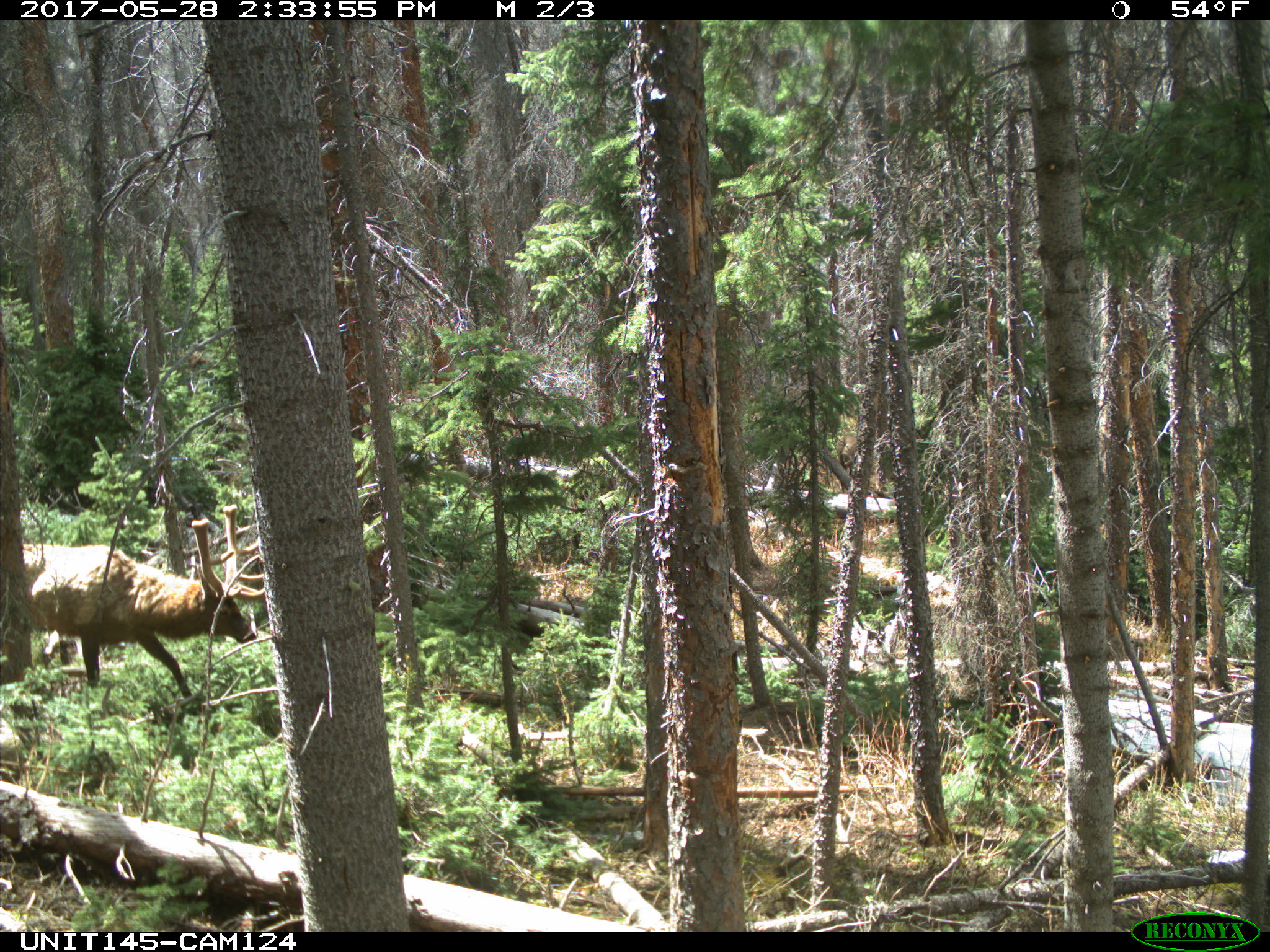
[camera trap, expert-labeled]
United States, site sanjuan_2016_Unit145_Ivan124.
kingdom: Animalia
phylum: Chordata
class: Mammalia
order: Artiodactyla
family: Cervidae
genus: Cervus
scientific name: Cervus elaphus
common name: red deer